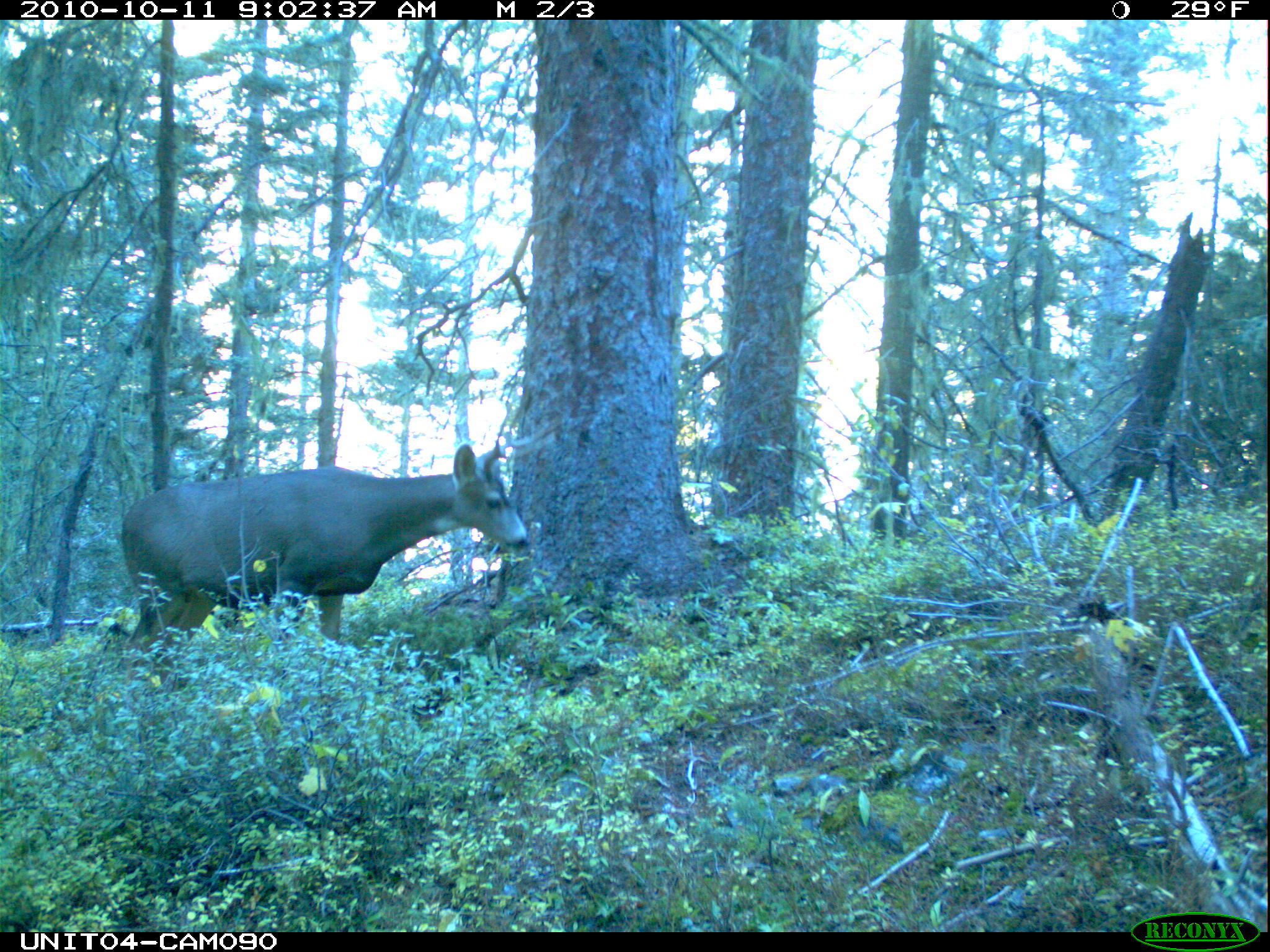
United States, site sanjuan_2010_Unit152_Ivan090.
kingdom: Animalia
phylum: Chordata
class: Mammalia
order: Artiodactyla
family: Cervidae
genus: Odocoileus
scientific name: Odocoileus hemionus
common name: mule deer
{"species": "Odocoileus hemionus (mule deer)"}